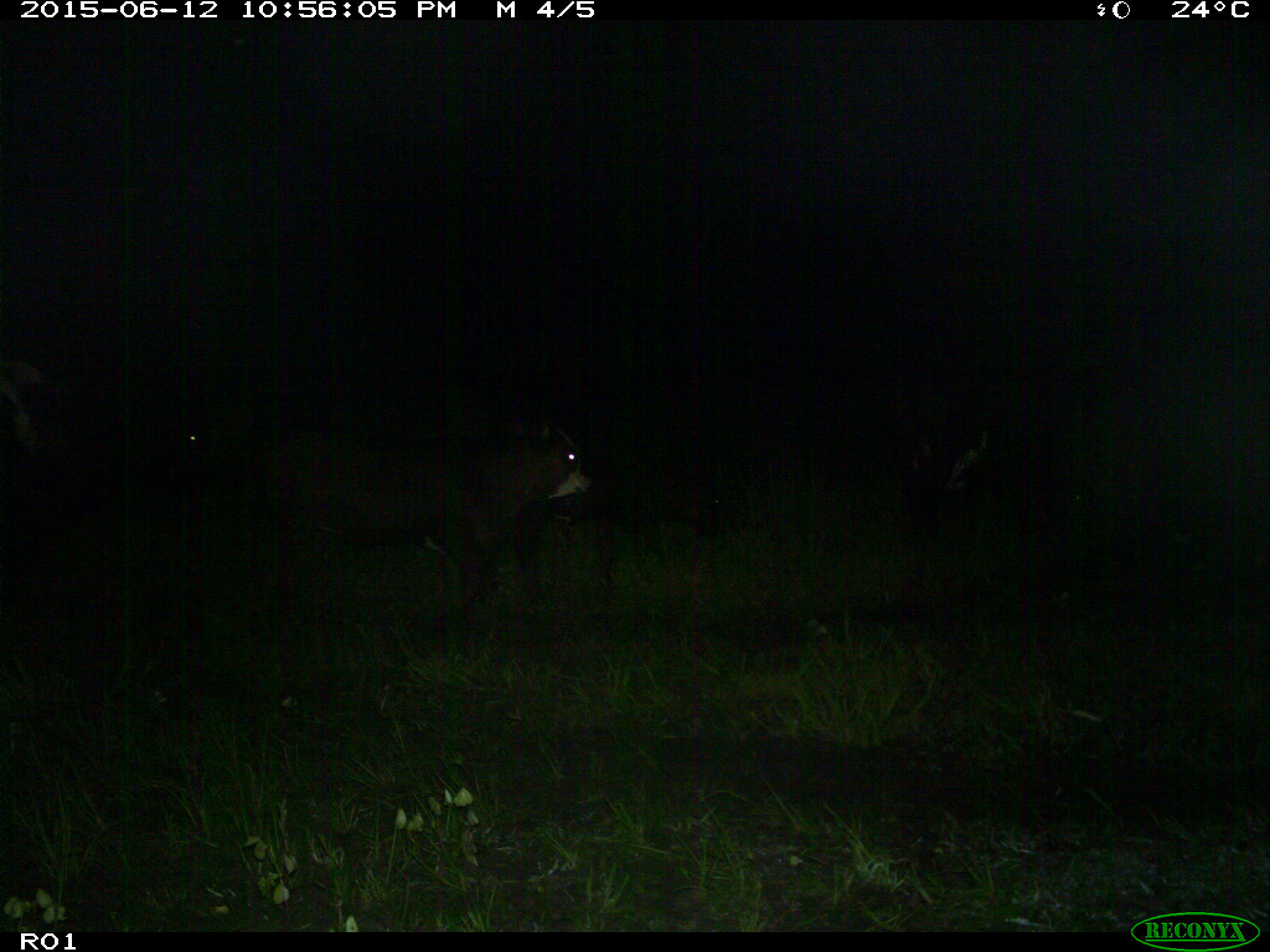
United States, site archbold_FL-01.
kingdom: Animalia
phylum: Chordata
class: Mammalia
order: Artiodactyla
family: Bovidae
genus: Bos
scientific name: Bos taurus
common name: domestic cow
Bos taurus (domestic cow).